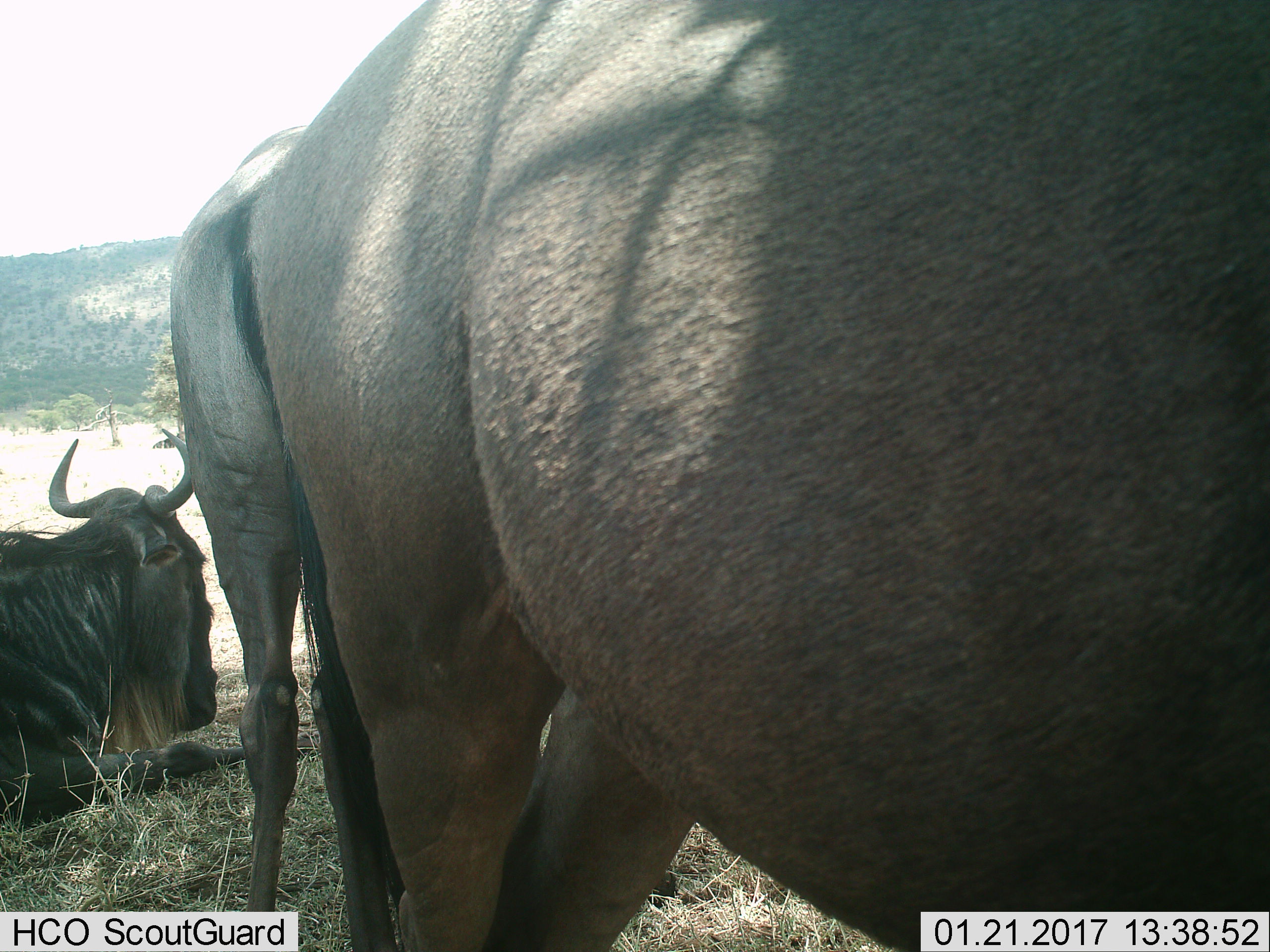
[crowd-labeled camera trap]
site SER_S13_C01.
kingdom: Animalia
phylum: Chordata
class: Mammalia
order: Artiodactyla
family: Bovidae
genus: Connochaetes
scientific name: Connochaetes taurinus taurinus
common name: blue wildebeest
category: wildebeestblue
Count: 3.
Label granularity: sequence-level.